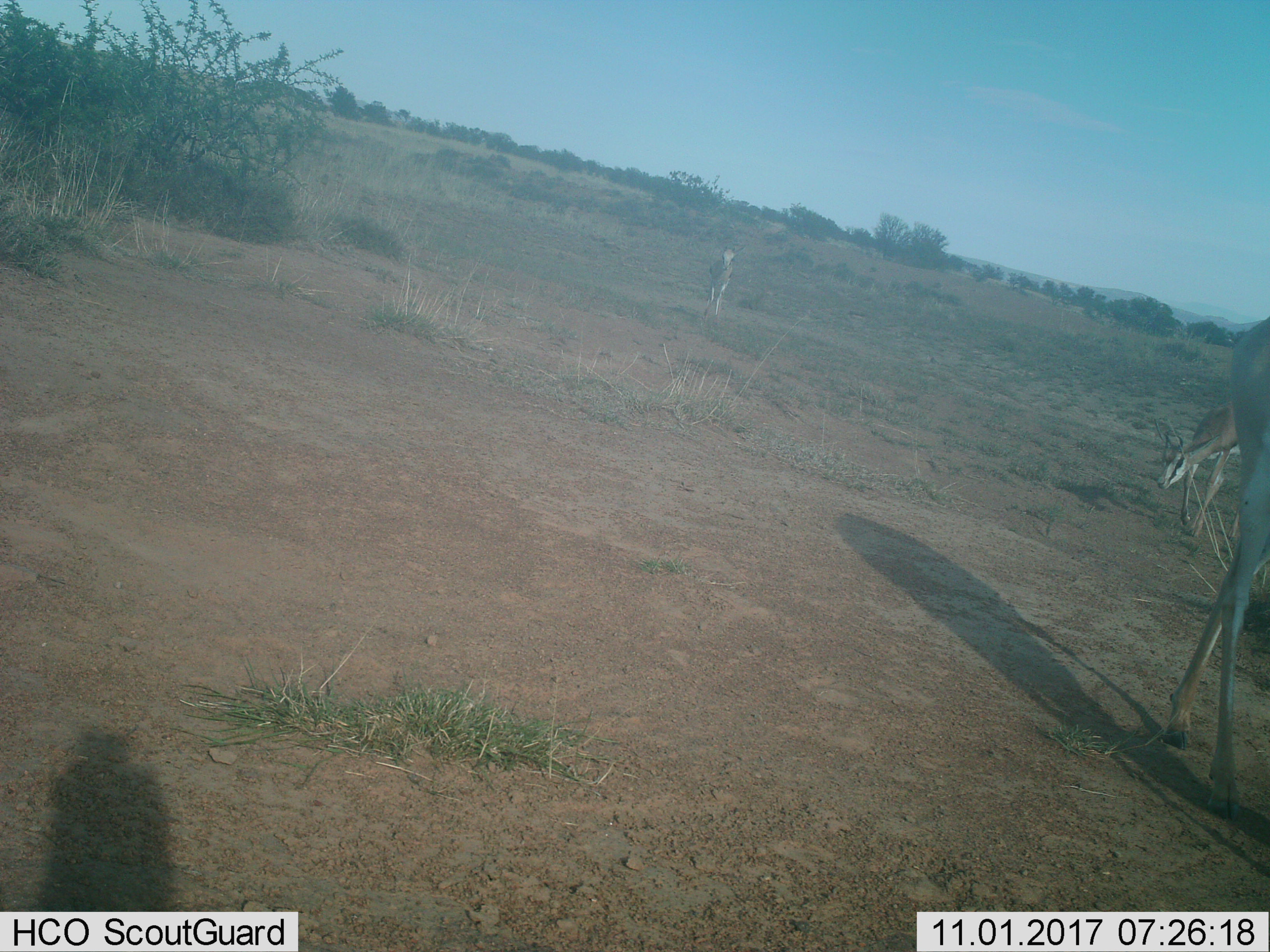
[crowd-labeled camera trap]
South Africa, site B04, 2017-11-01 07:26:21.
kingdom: Animalia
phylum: Chordata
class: Mammalia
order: Artiodactyla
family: Bovidae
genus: Antidorcas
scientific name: Antidorcas marsupialis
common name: springbok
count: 3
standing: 71%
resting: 0%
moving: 86%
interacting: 0%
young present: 14%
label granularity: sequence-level